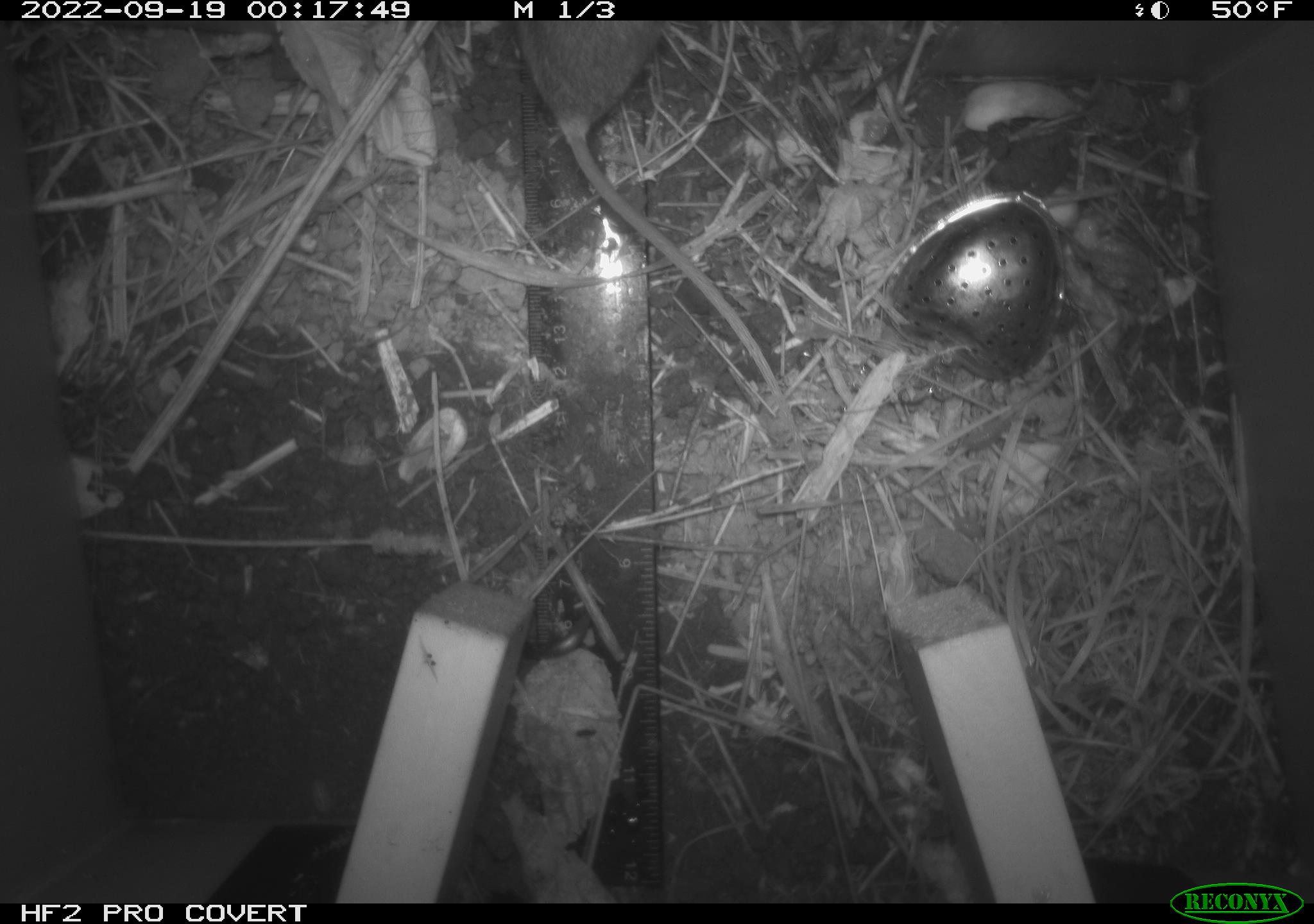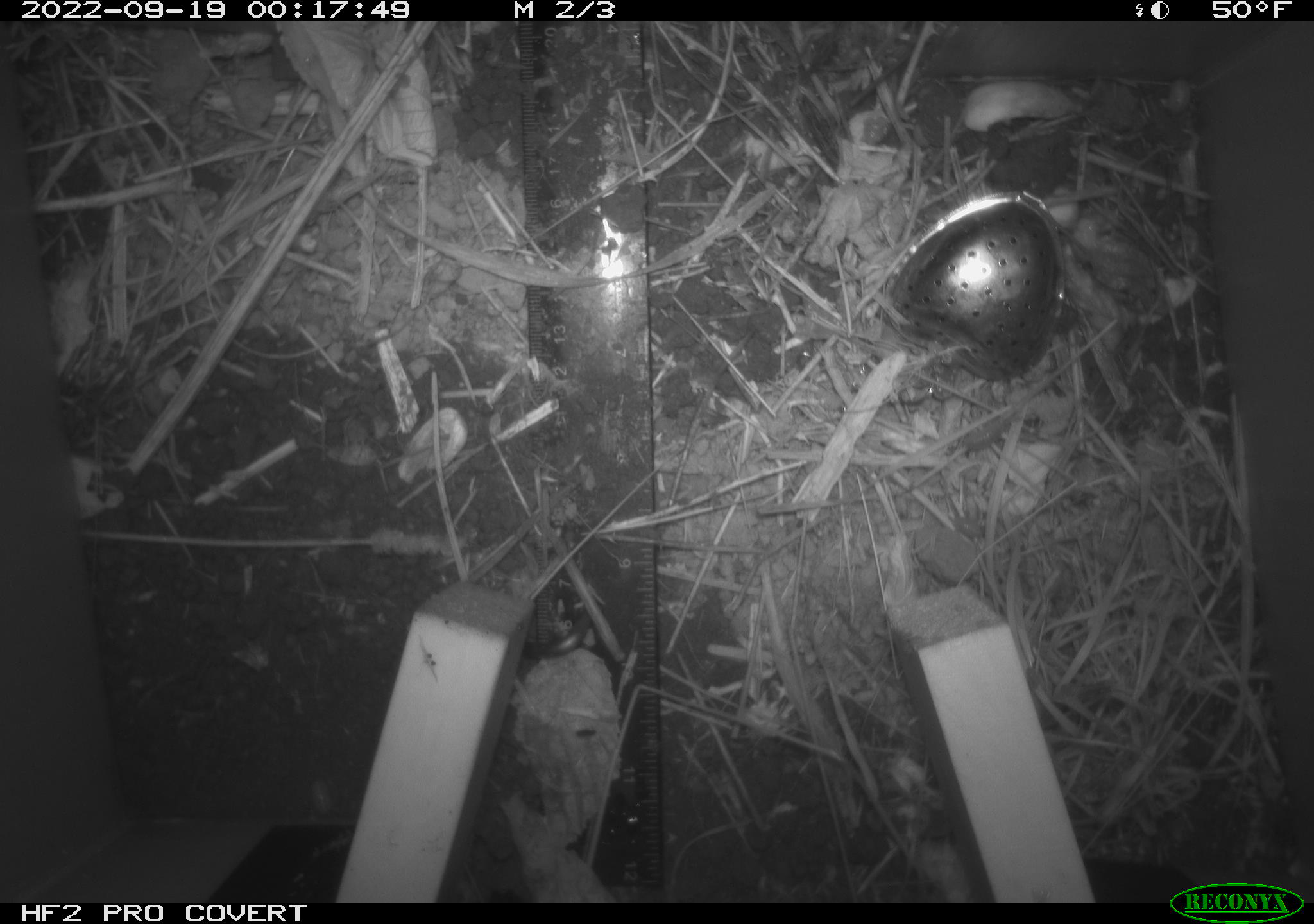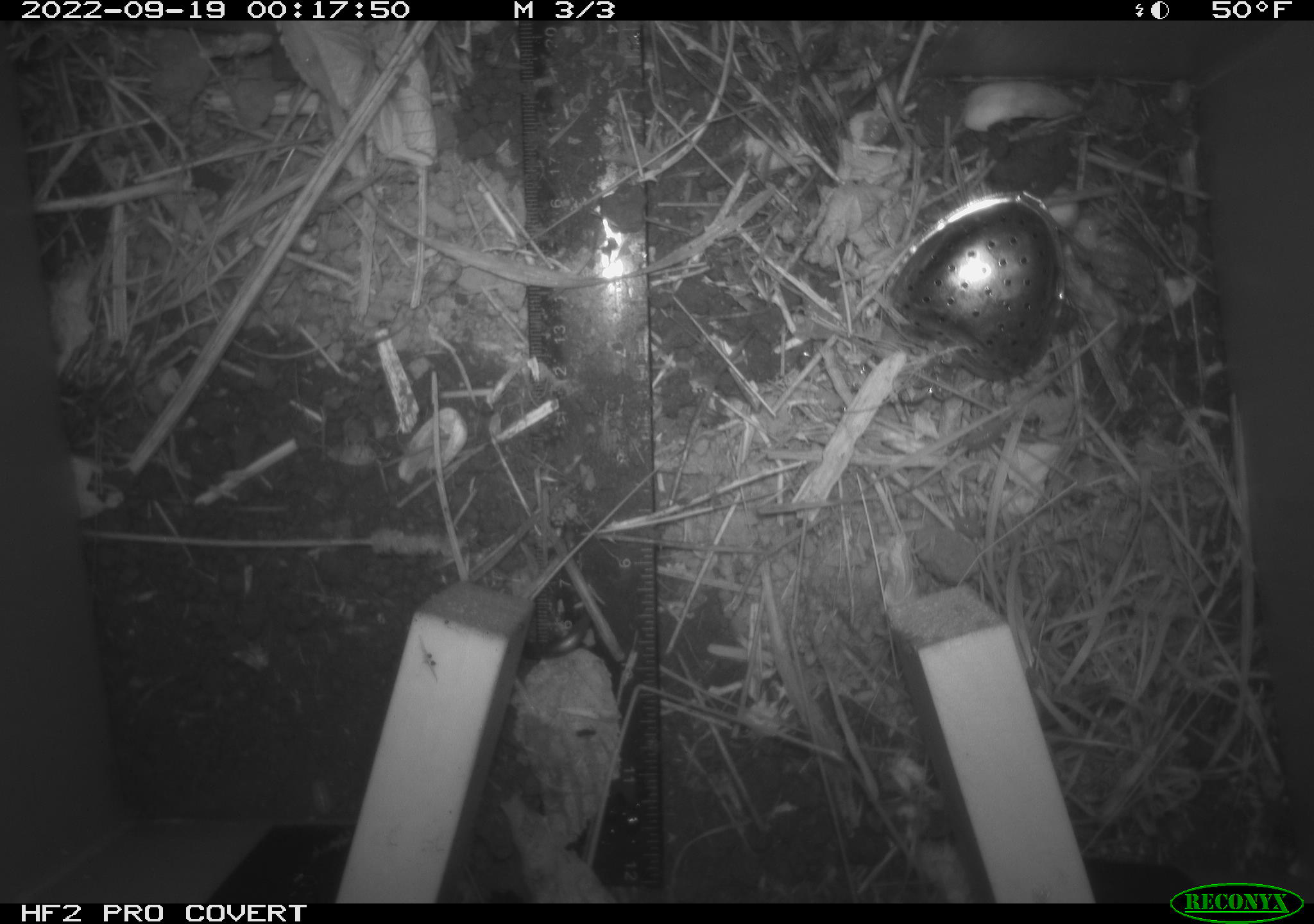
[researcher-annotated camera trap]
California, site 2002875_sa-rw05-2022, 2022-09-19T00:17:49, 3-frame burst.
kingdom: Animalia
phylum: Chordata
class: Mammalia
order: Rodentia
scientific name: Rodentia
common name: mouse species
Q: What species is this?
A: Mouse species (Rodentia).